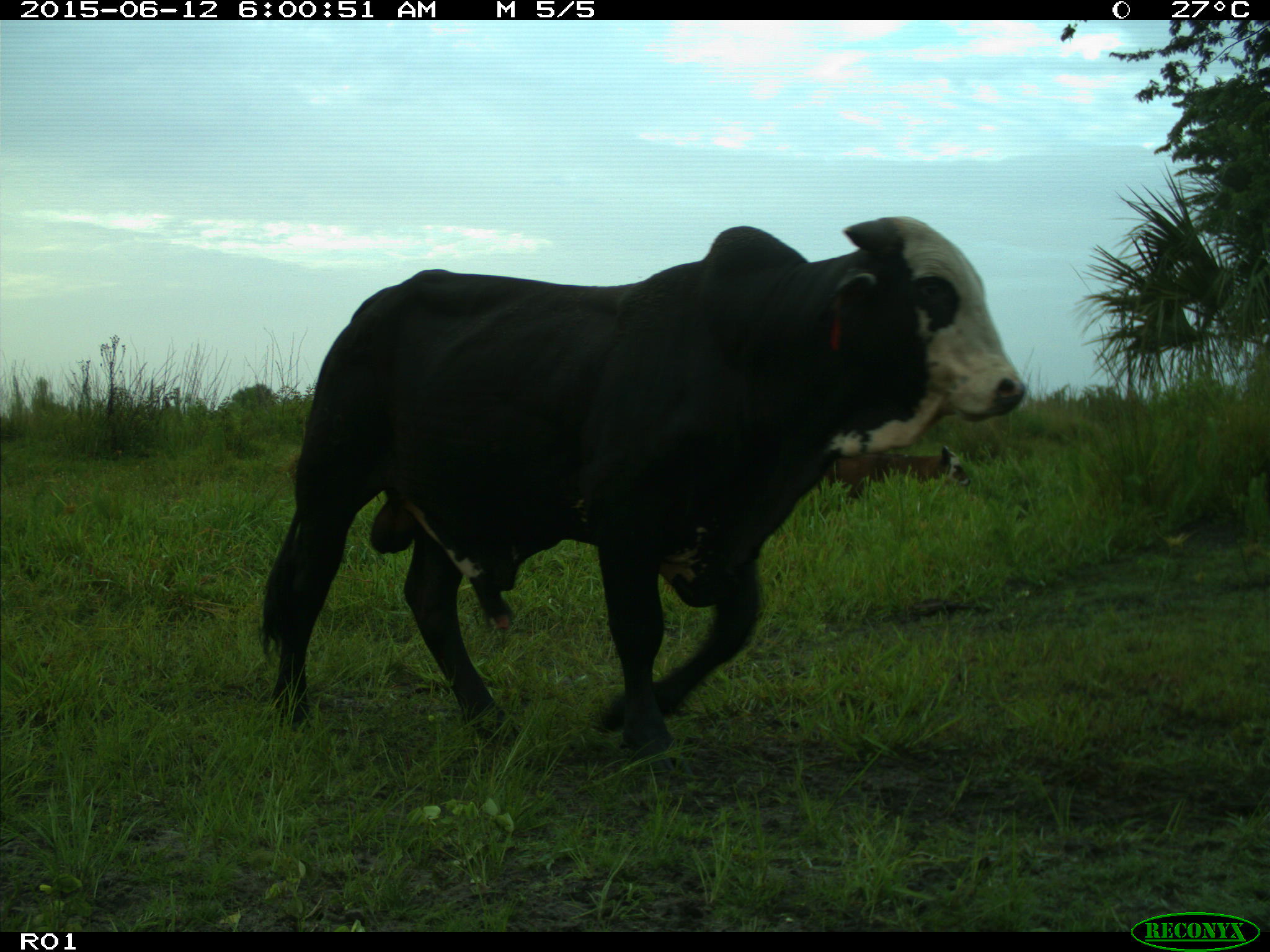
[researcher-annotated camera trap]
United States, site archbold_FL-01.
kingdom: Animalia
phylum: Chordata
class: Mammalia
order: Artiodactyla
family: Bovidae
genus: Bos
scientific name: Bos taurus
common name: domestic cow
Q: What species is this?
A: Bos taurus (domestic cow).